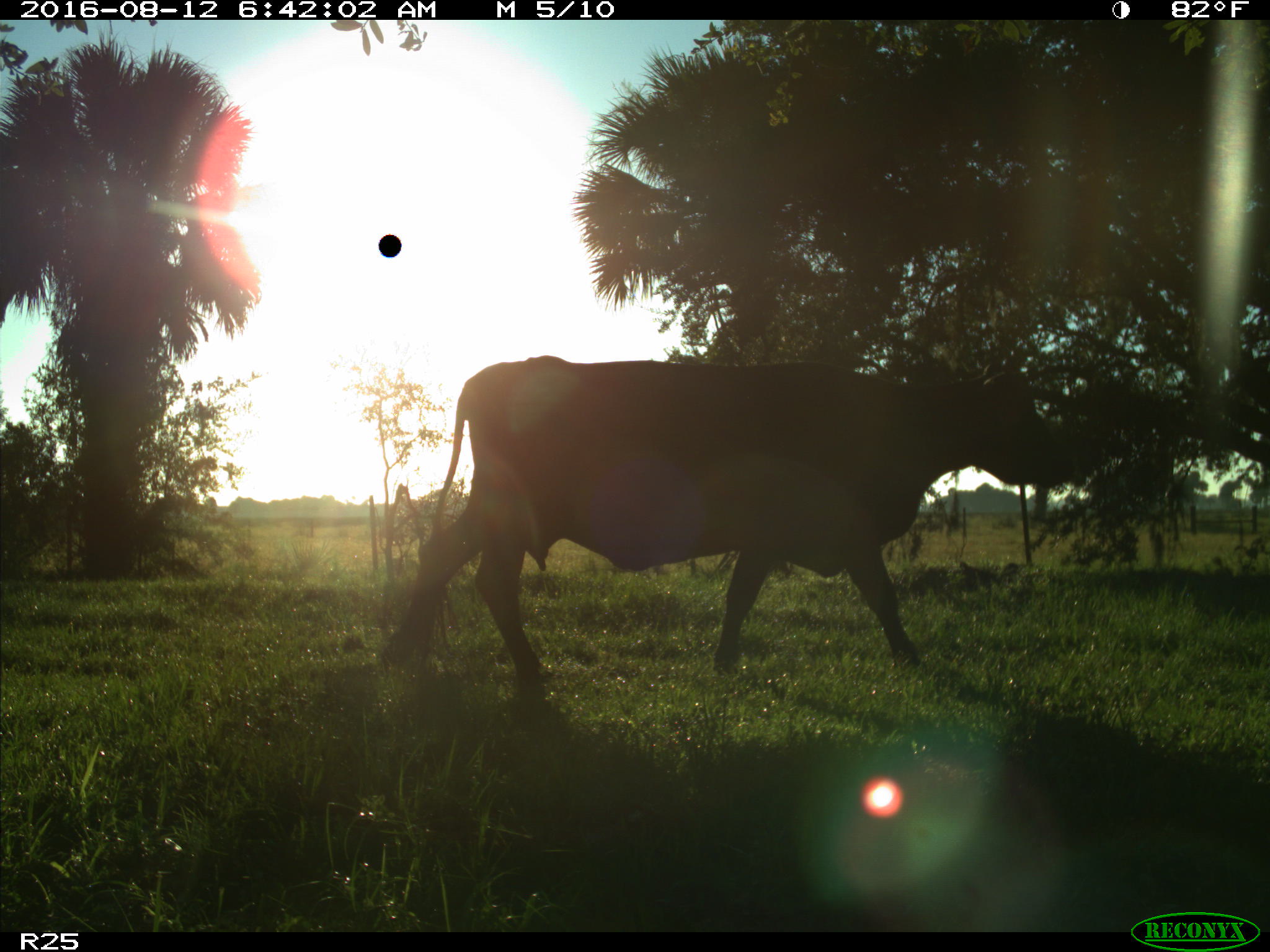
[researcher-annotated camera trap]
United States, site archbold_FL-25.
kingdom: Animalia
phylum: Chordata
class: Mammalia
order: Artiodactyla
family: Bovidae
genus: Bos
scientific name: Bos taurus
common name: domestic cow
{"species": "Bos taurus (domestic cow)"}